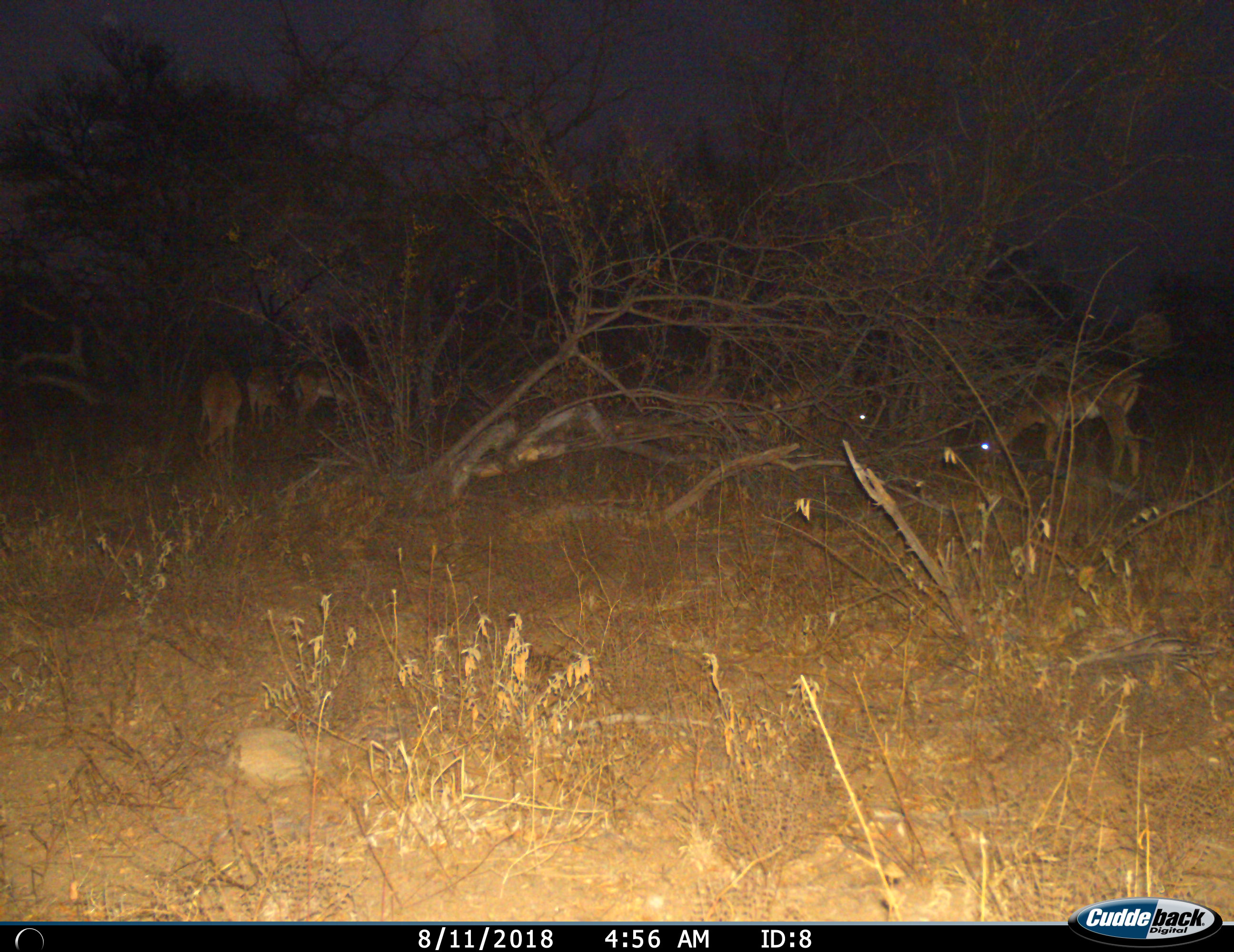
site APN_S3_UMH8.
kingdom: Animalia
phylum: Chordata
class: Mammalia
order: Artiodactyla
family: Bovidae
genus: Aepyceros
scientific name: Aepyceros melampus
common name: impala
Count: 4.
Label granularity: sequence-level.